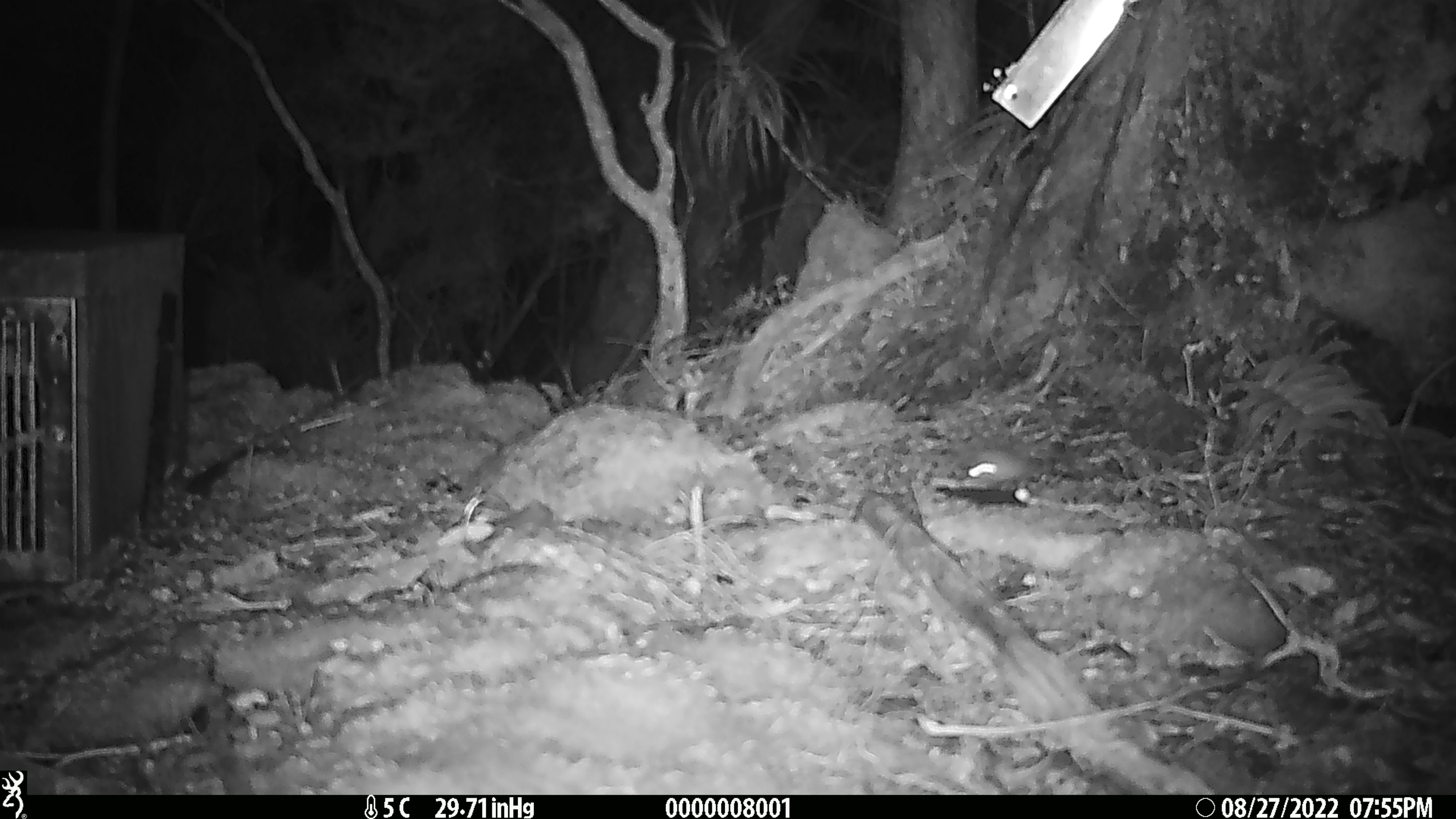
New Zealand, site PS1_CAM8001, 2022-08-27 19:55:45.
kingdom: Animalia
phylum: Chordata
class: Mammalia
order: Rodentia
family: Muridae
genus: Mus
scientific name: Mus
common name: mouse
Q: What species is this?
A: Mouse (Mus).